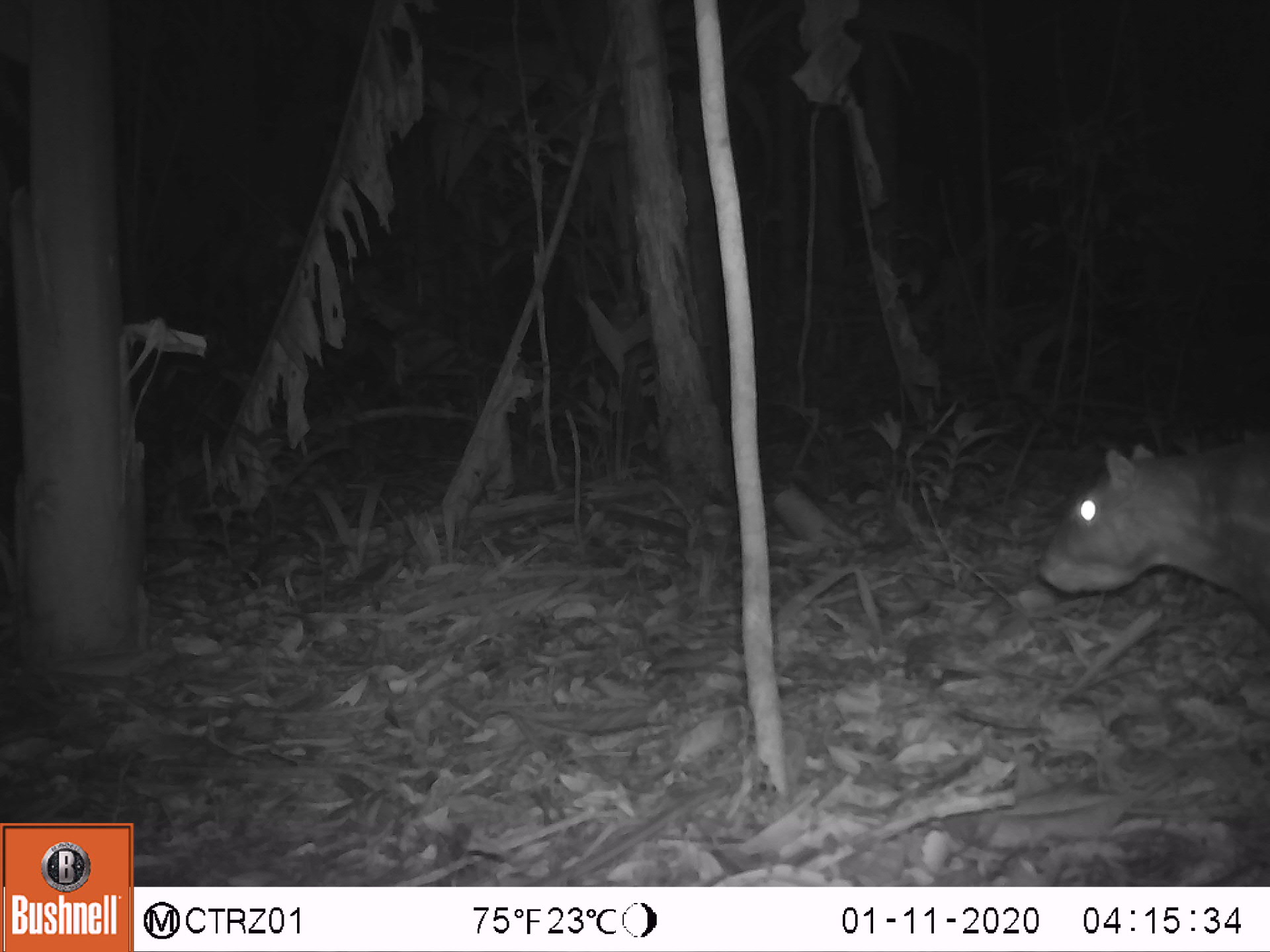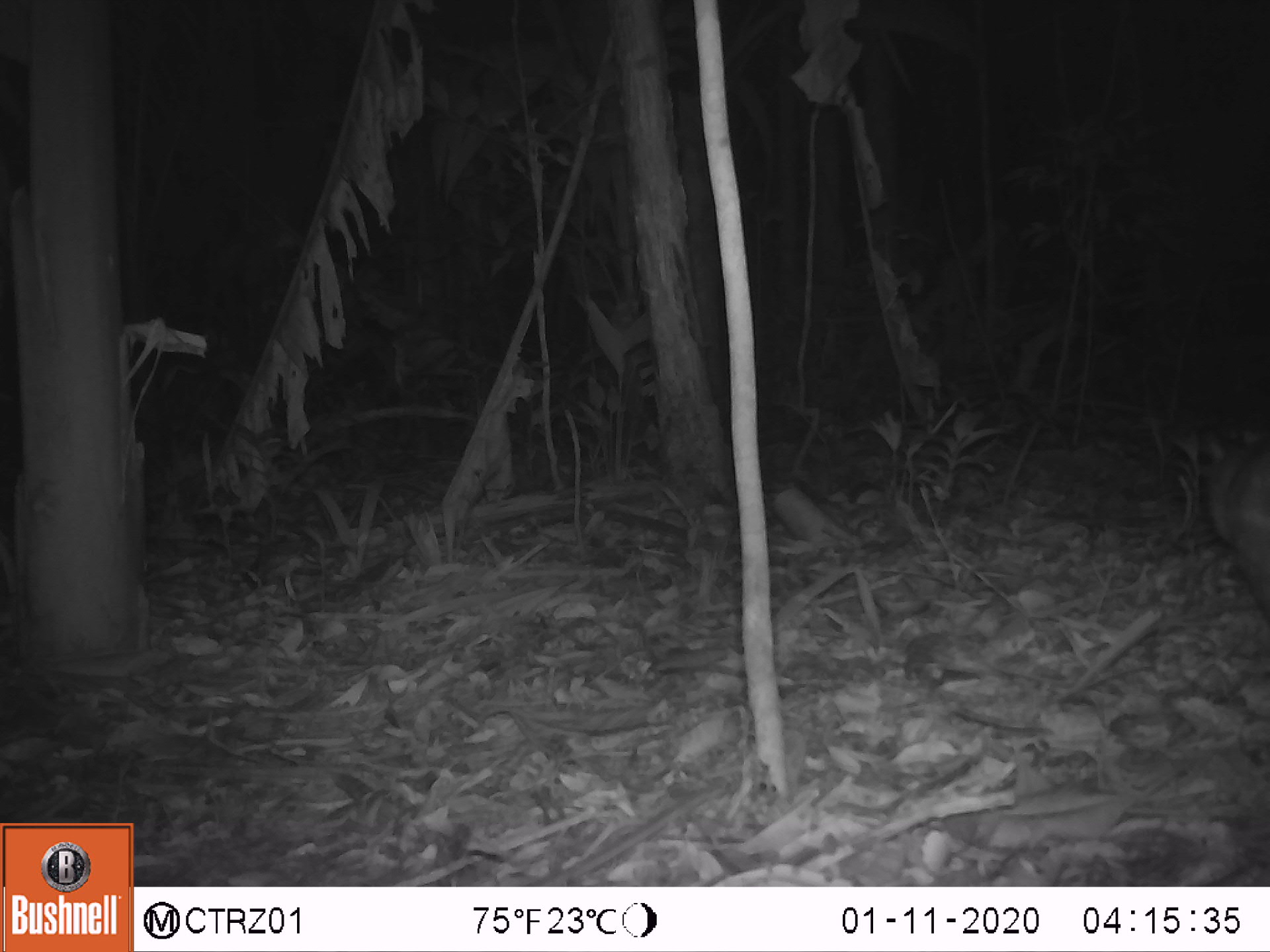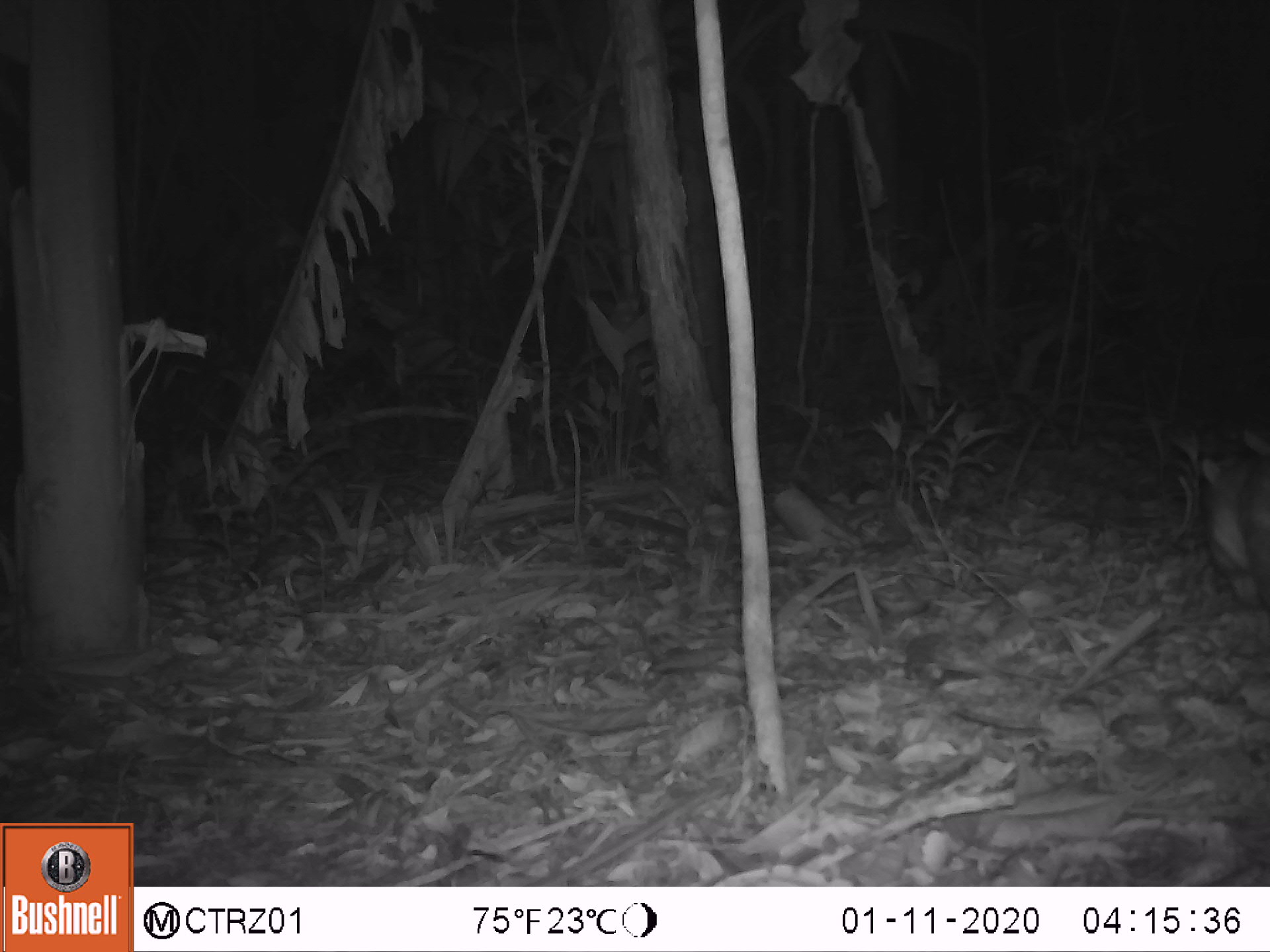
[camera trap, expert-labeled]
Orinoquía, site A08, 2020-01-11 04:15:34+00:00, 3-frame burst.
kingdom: Animalia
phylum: Chordata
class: Mammalia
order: Rodentia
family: Cuniculidae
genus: Cuniculus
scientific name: Cuniculus paca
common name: spotted paca